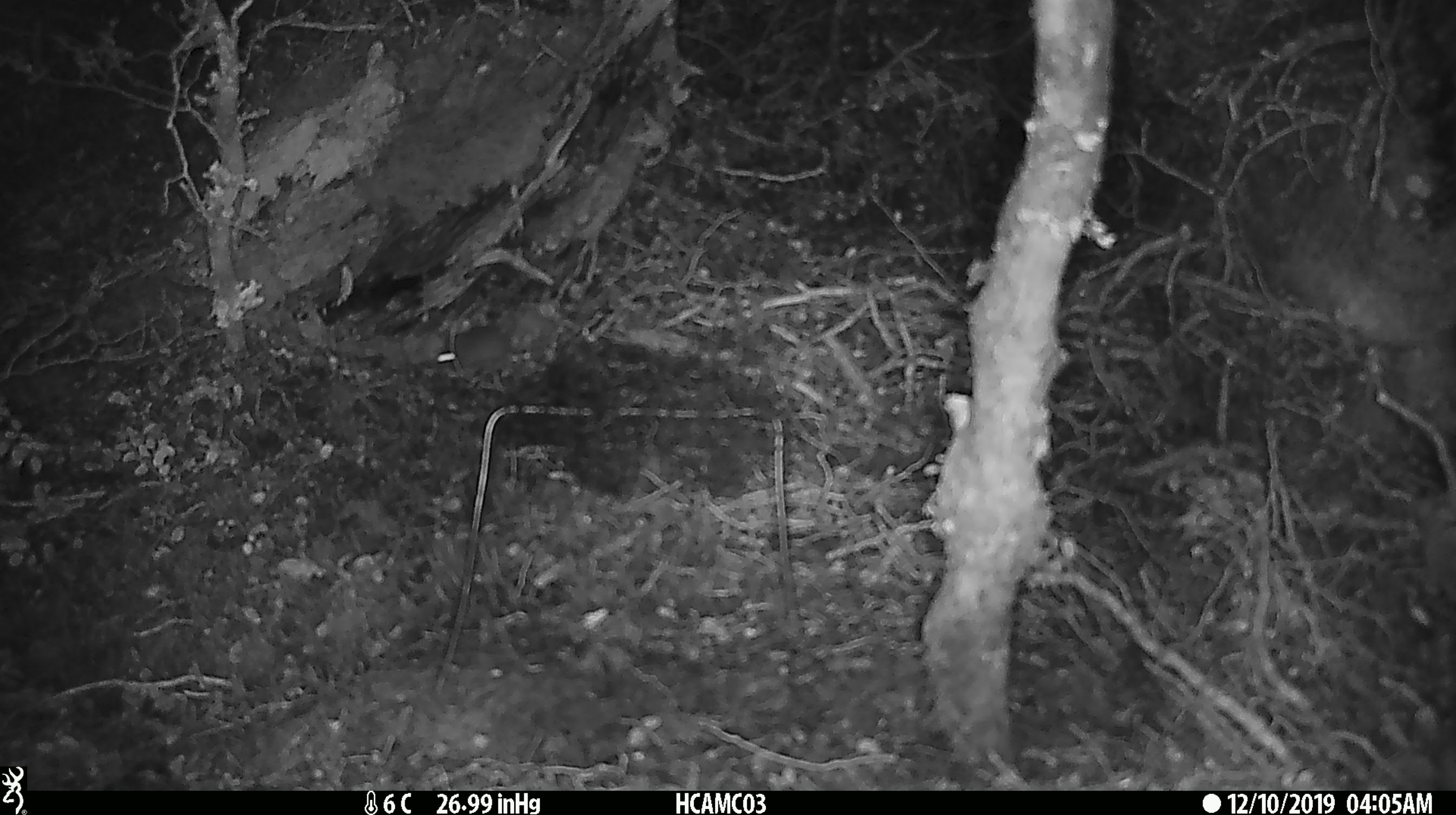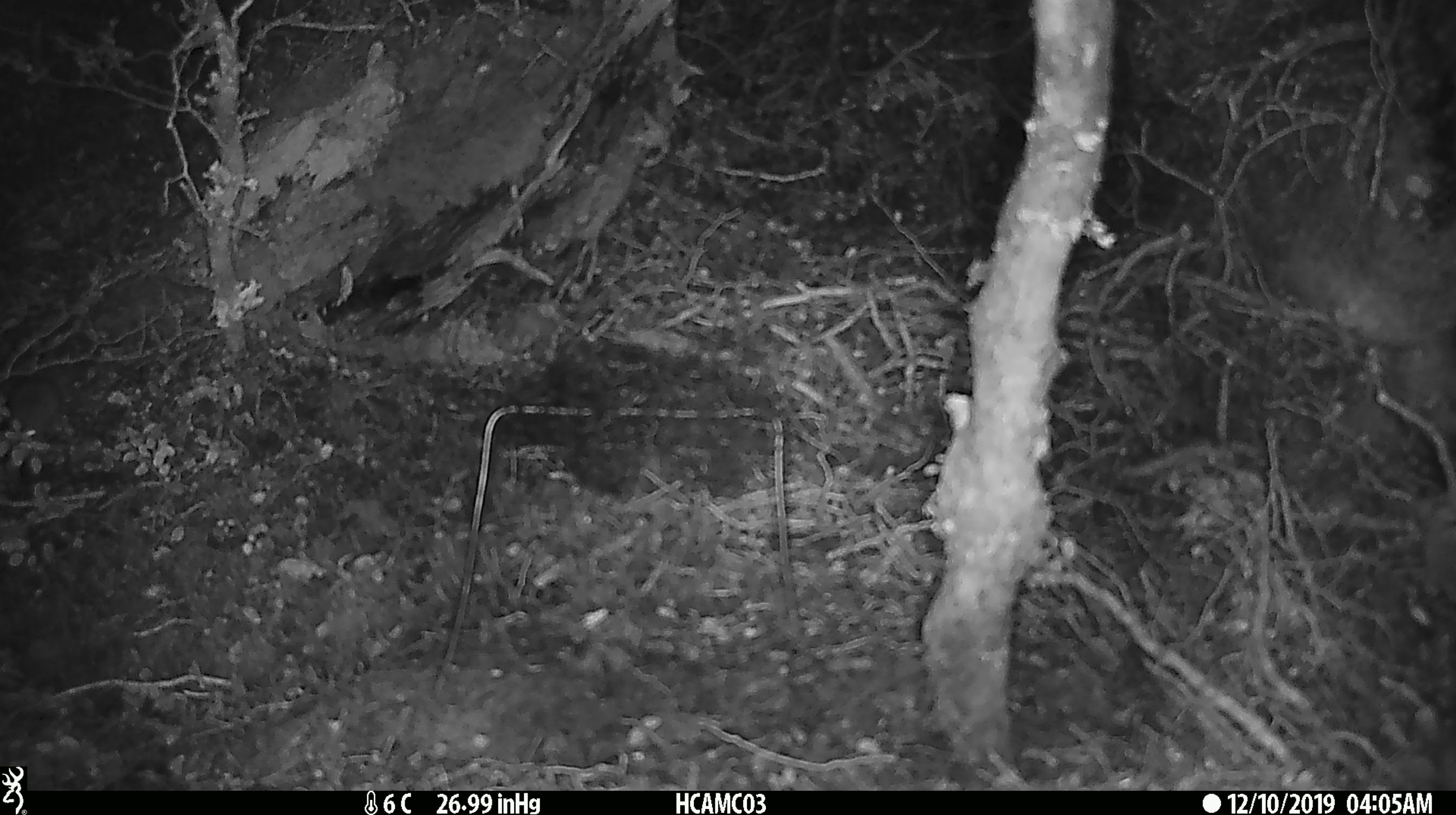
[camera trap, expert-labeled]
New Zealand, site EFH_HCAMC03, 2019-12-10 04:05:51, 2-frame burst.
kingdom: Animalia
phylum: Chordata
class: Mammalia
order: Rodentia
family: Muridae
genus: Mus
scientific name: Mus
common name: mouse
Mouse (Mus).